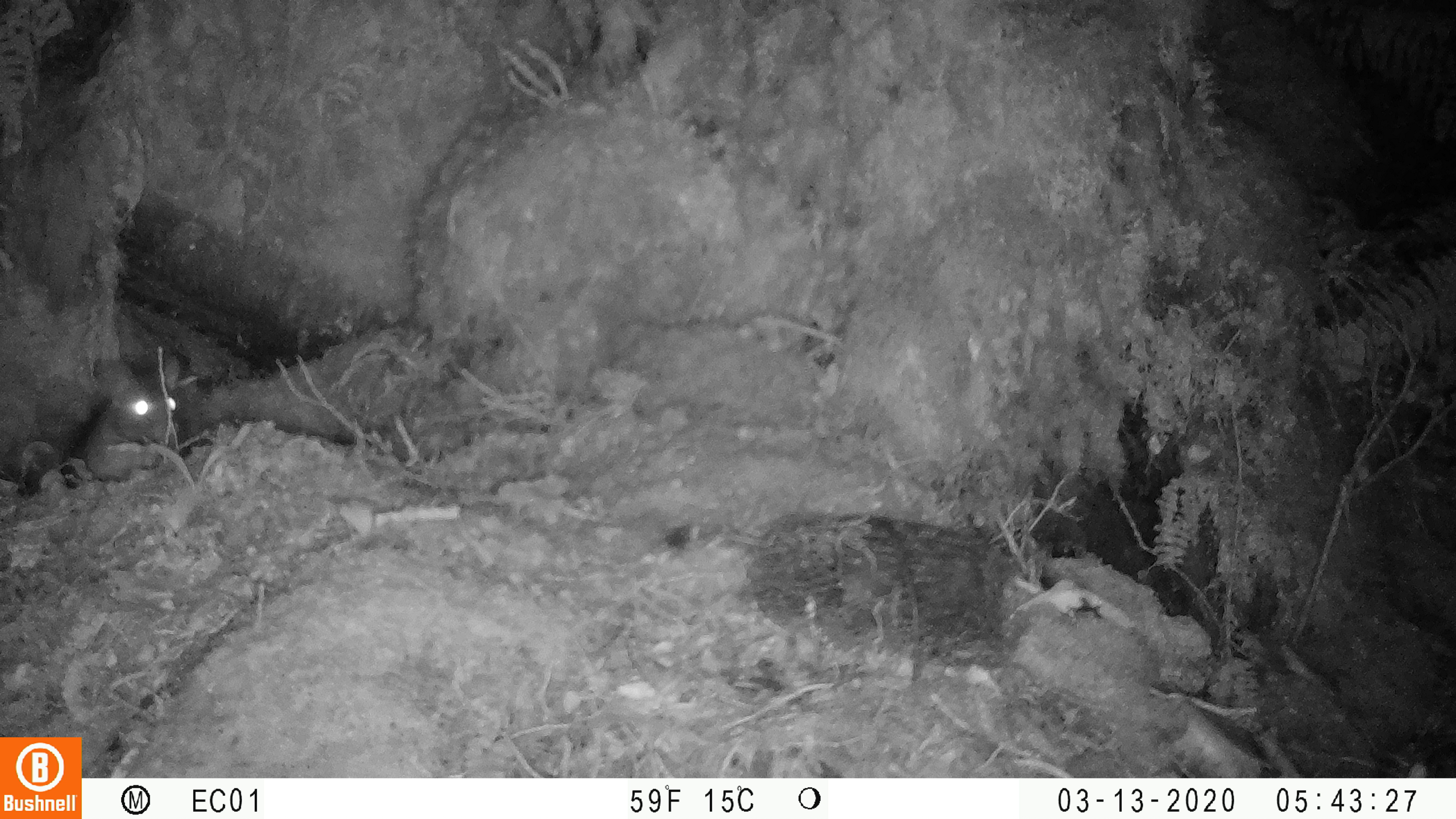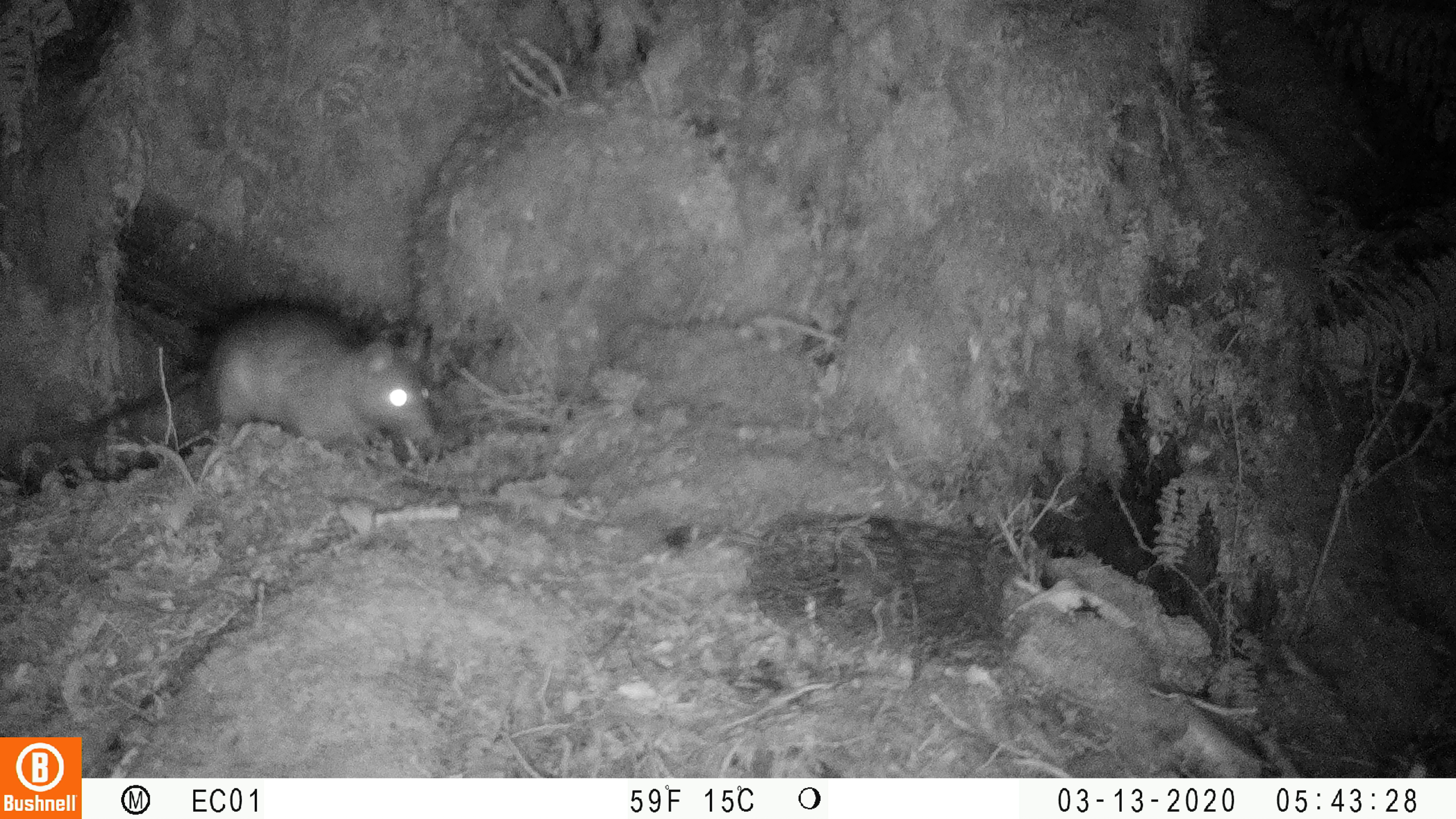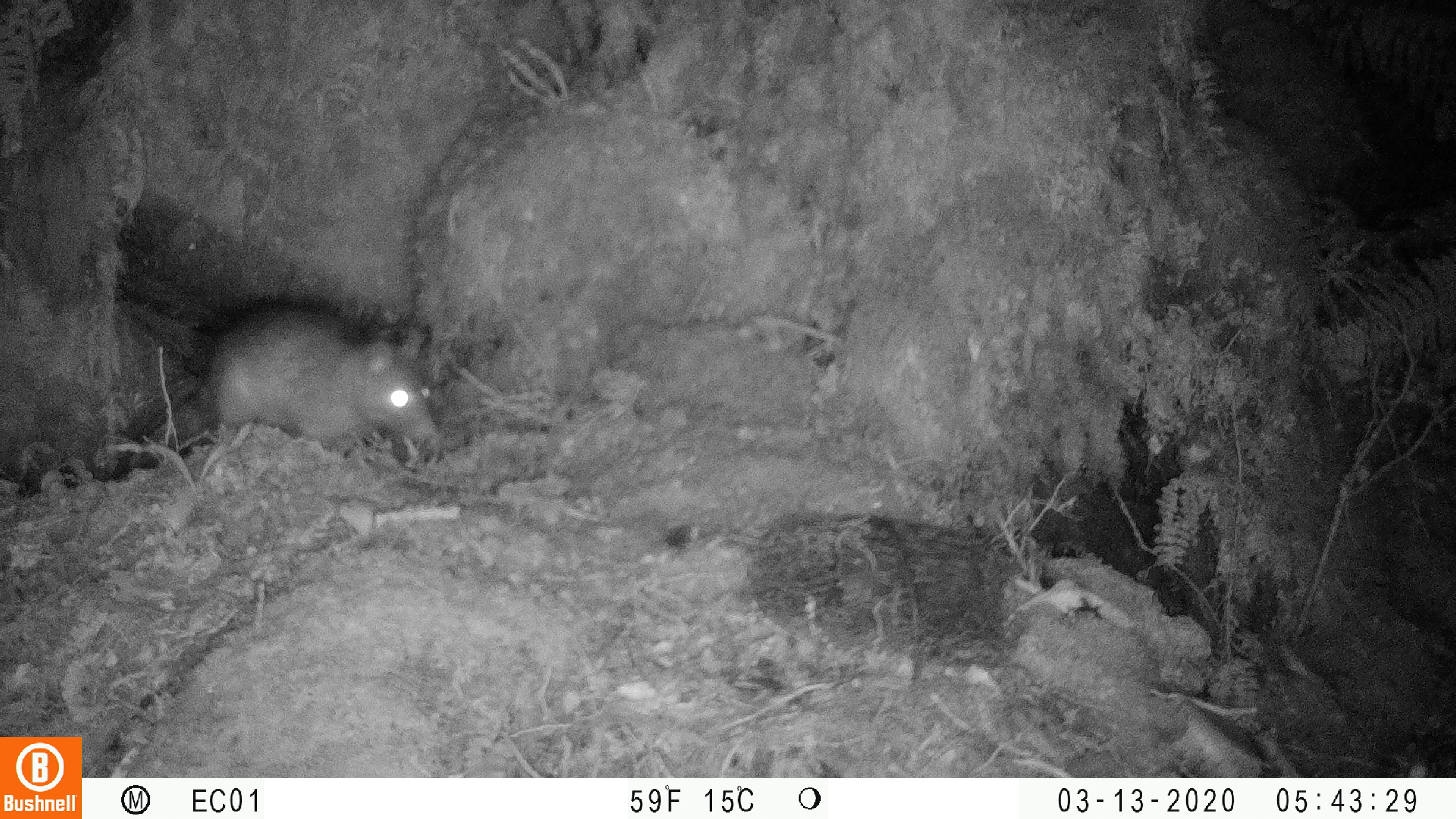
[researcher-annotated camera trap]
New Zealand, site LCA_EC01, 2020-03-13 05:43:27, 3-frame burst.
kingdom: Animalia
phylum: Chordata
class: Mammalia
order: Rodentia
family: Muridae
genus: Rattus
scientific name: Rattus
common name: rat